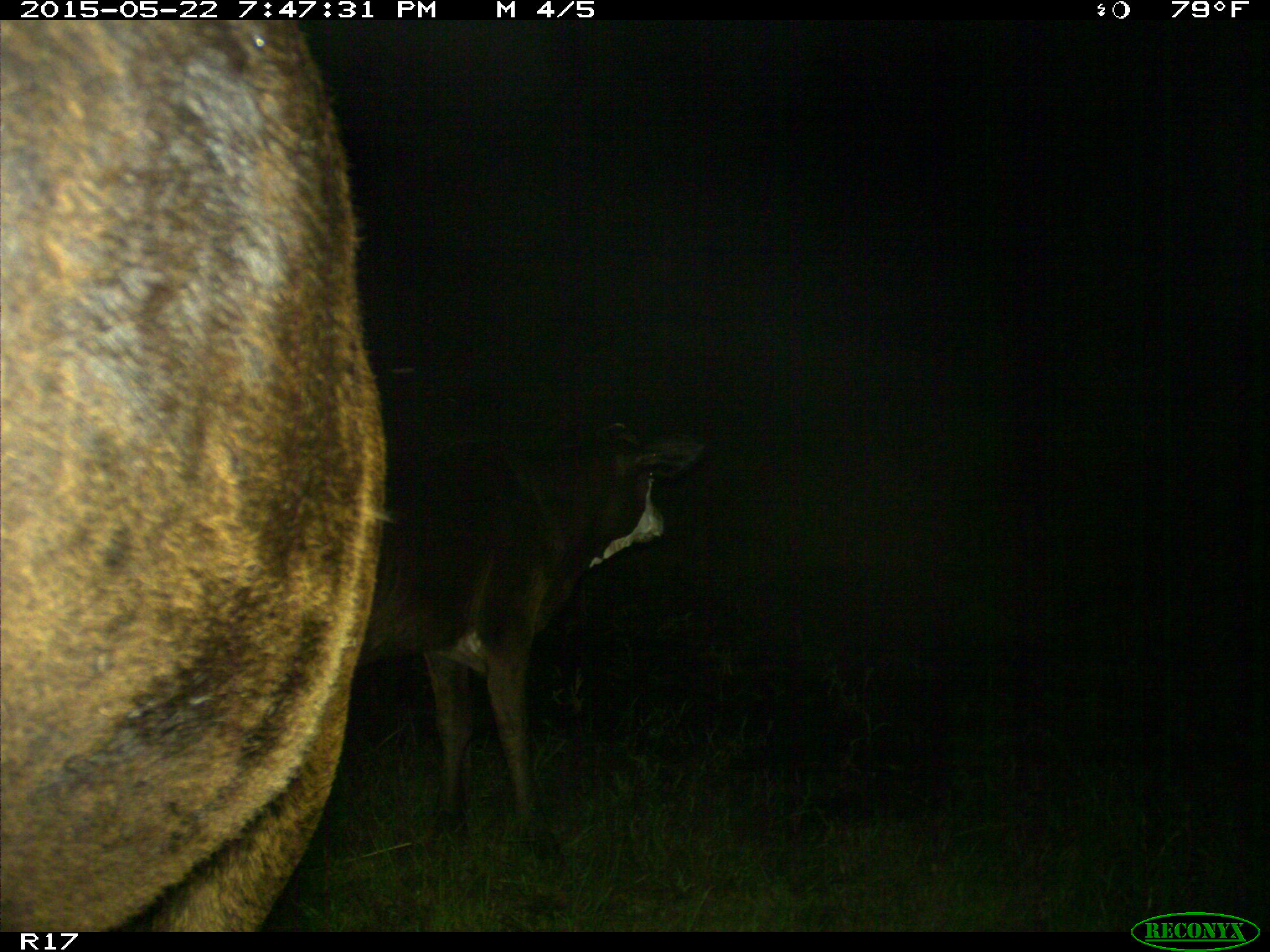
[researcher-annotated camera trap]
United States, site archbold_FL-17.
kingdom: Animalia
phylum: Chordata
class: Mammalia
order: Artiodactyla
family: Bovidae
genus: Bos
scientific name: Bos taurus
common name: domestic cow